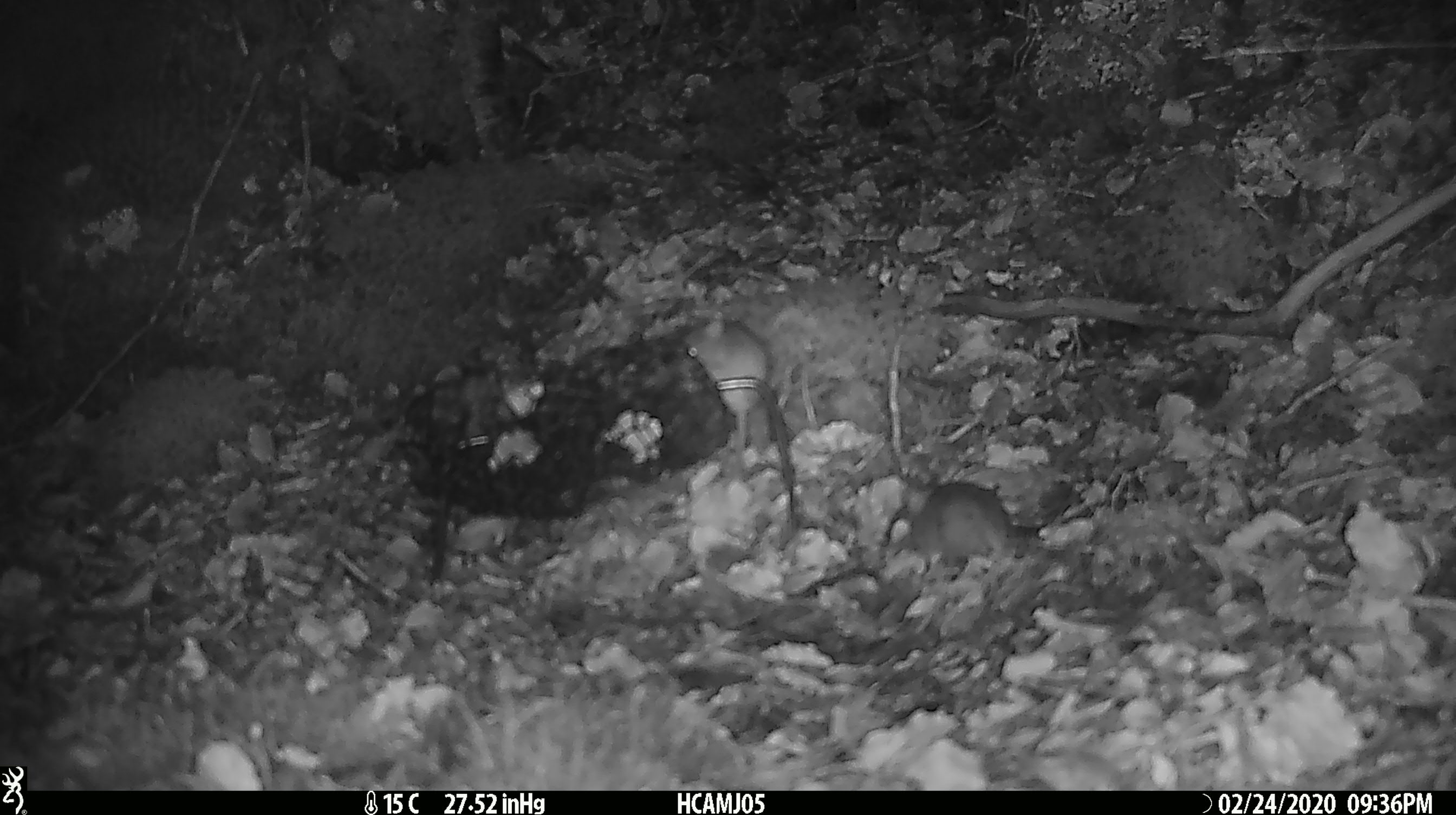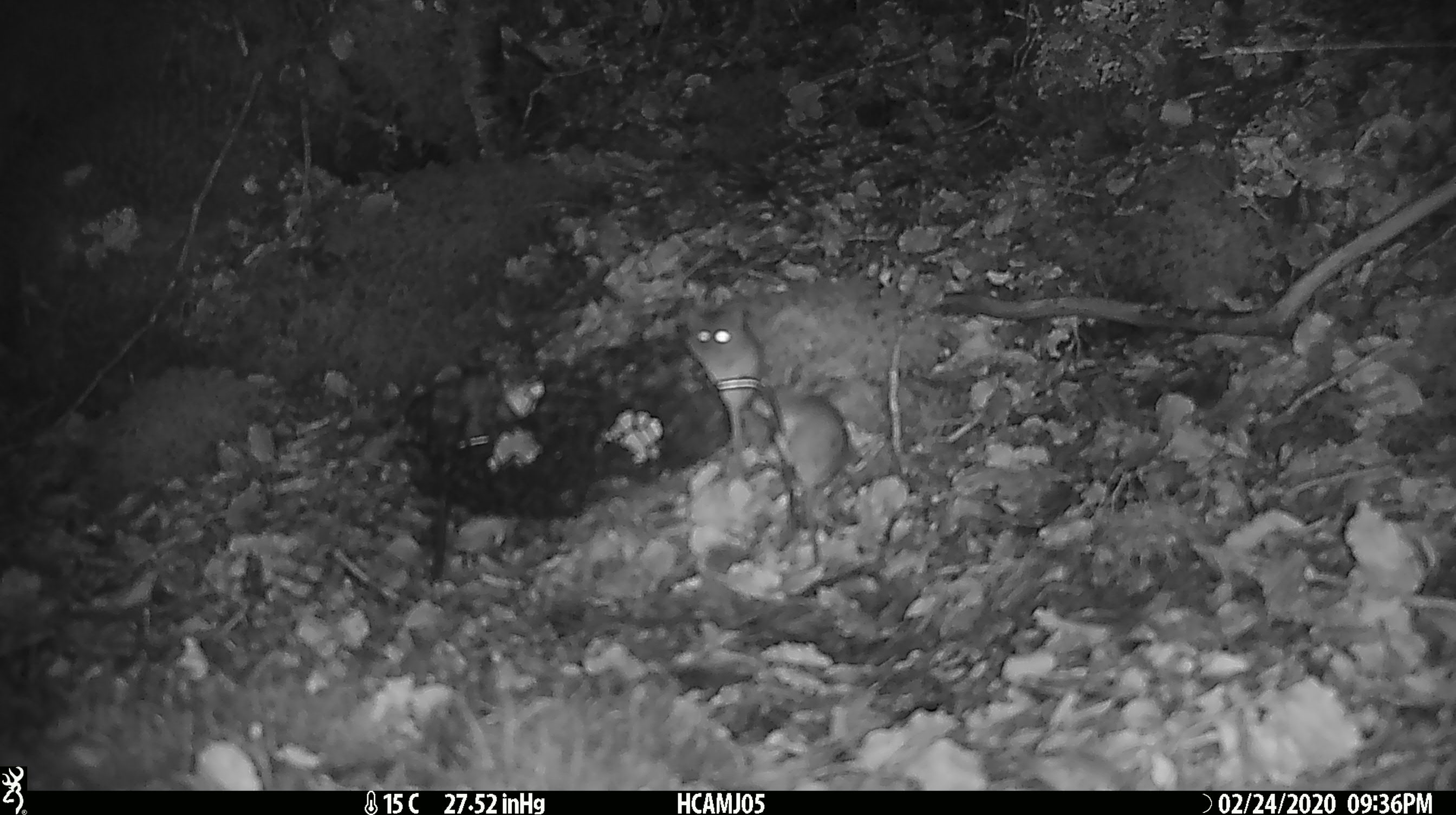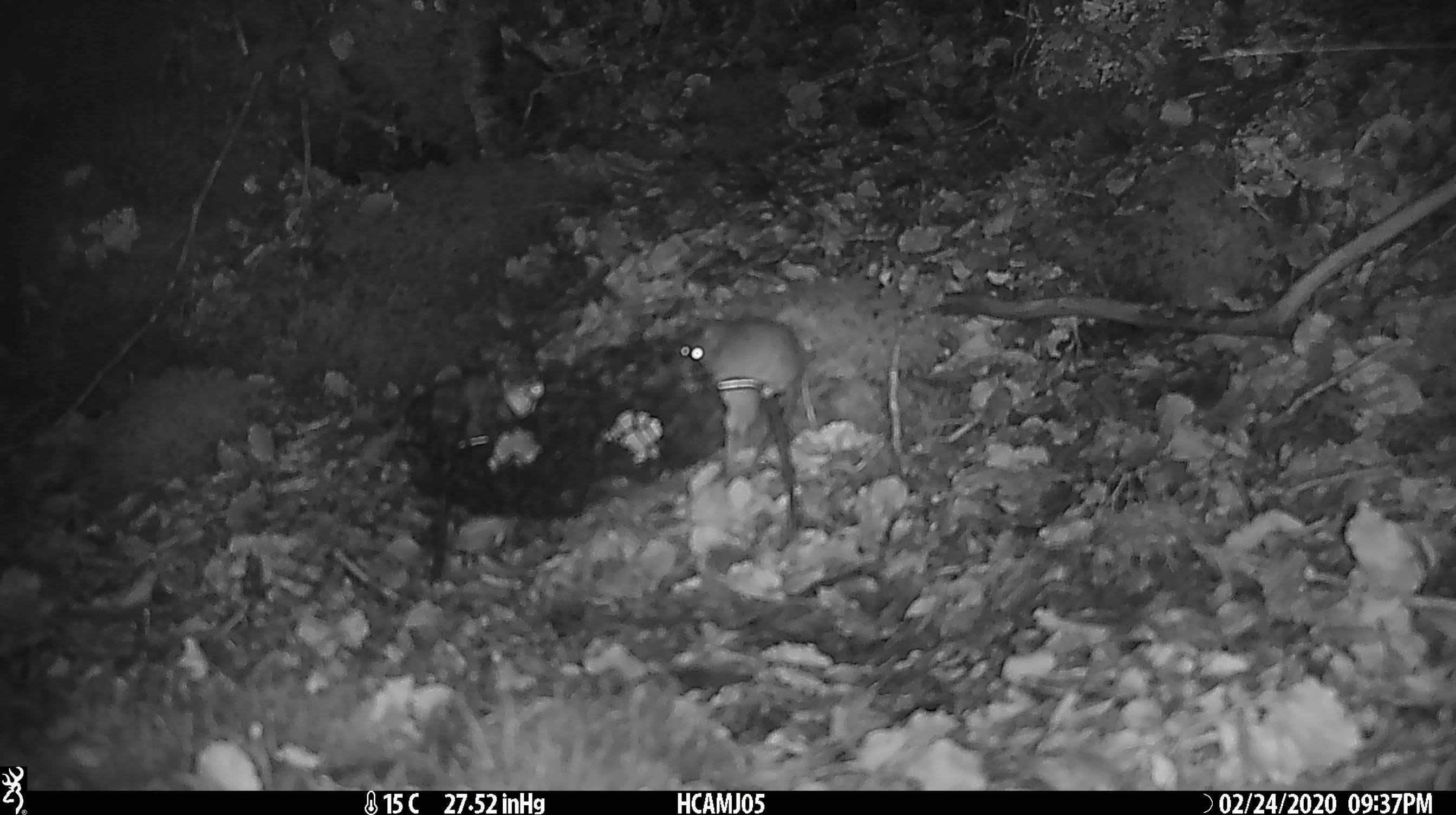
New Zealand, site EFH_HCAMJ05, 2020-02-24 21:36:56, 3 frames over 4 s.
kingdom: Animalia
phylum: Chordata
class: Mammalia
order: Rodentia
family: Muridae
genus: Mus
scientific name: Mus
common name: mouse